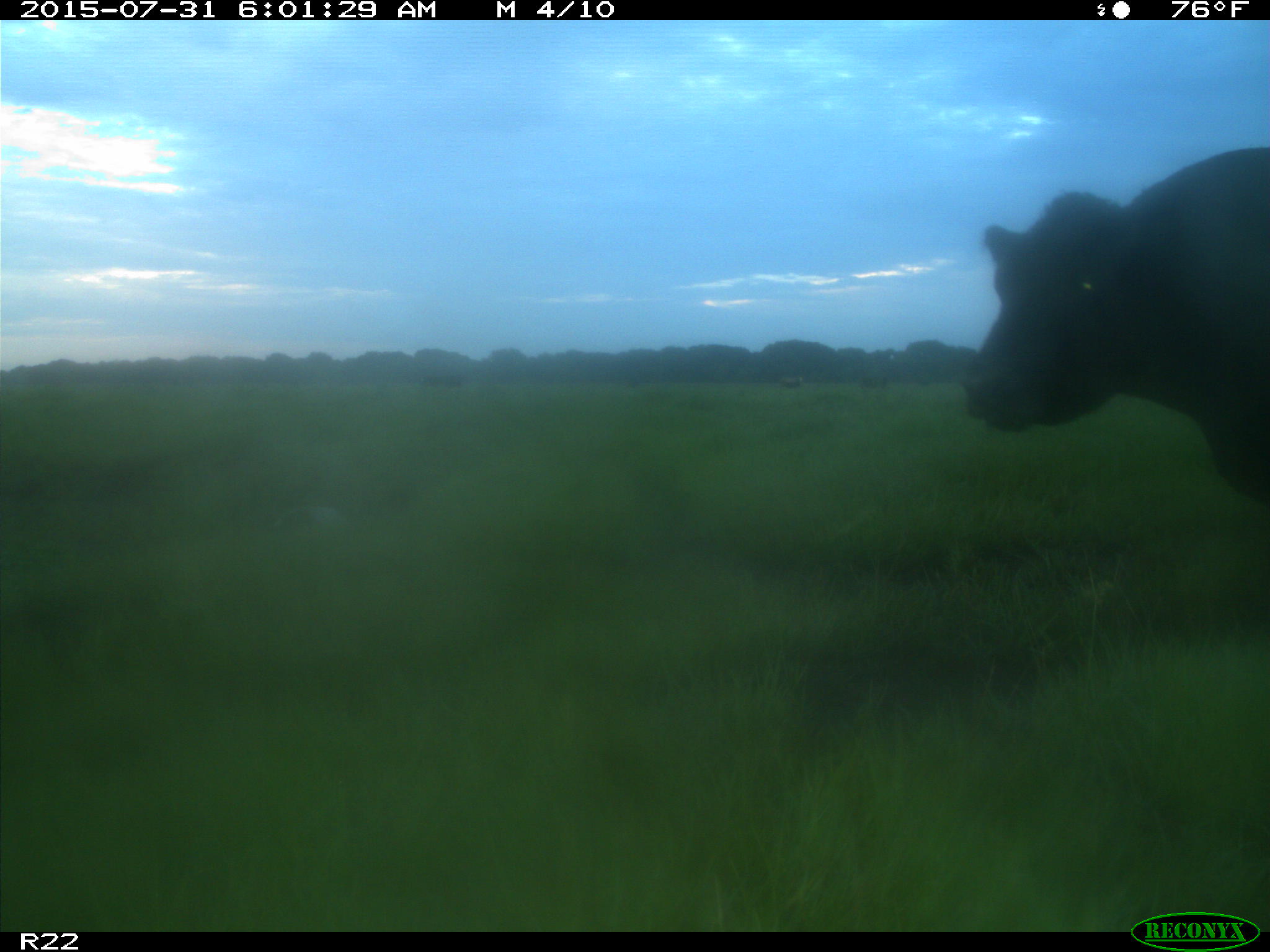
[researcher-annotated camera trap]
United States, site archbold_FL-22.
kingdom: Animalia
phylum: Chordata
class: Mammalia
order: Artiodactyla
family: Bovidae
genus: Bos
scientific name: Bos taurus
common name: domestic cow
Bos taurus (domestic cow).